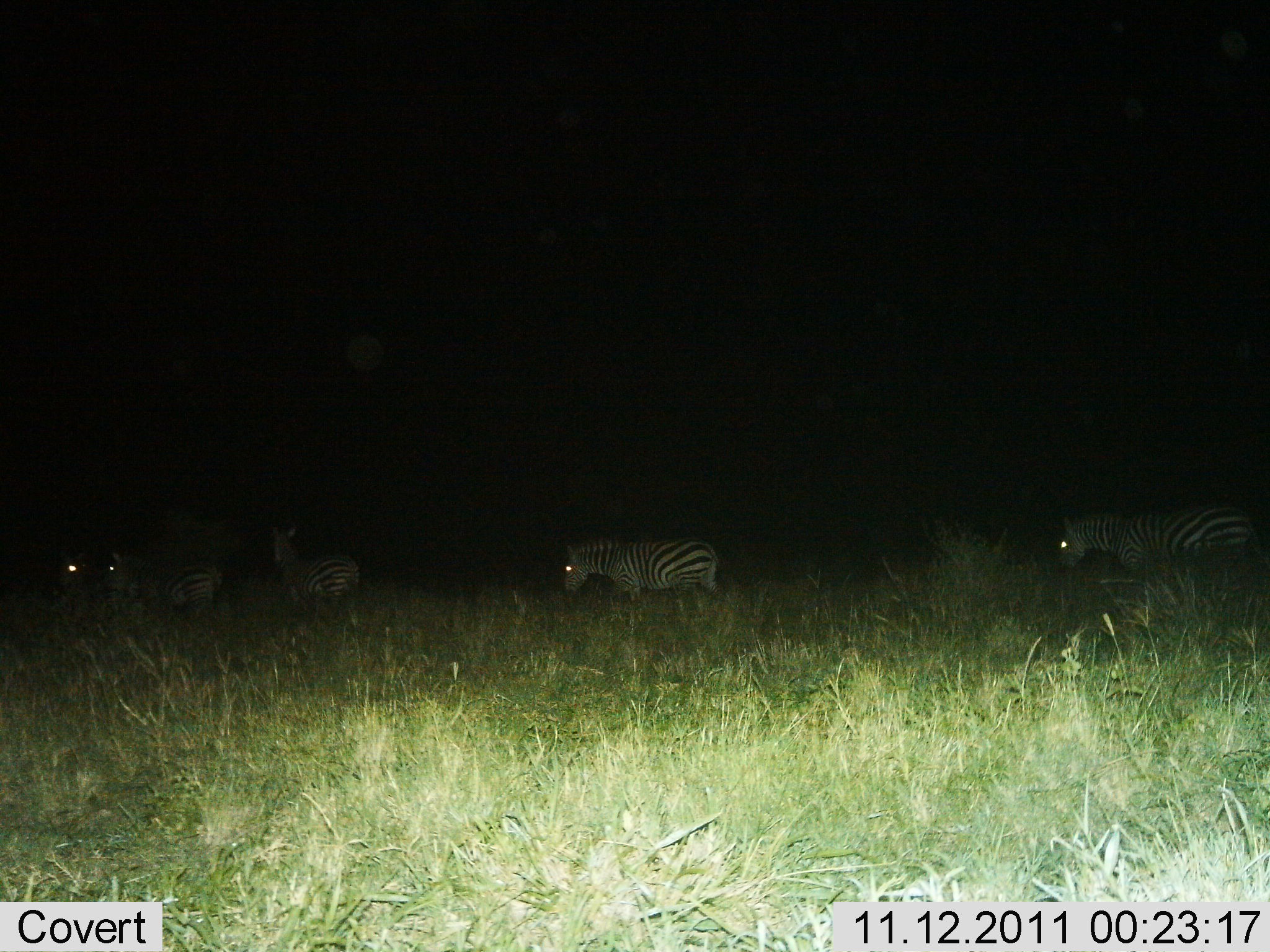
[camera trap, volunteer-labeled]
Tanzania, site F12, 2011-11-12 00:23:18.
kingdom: Animalia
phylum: Chordata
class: Mammalia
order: Perissodactyla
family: Equidae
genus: Equus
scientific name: Equus quagga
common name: plains zebra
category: zebra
Zebra (plains zebra) (Equus quagga), count 4. Behavior (volunteer vote fractions): standing 14%, resting 0%, moving 86%, interacting 0%. Young present (vote fraction): 0%. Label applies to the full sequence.